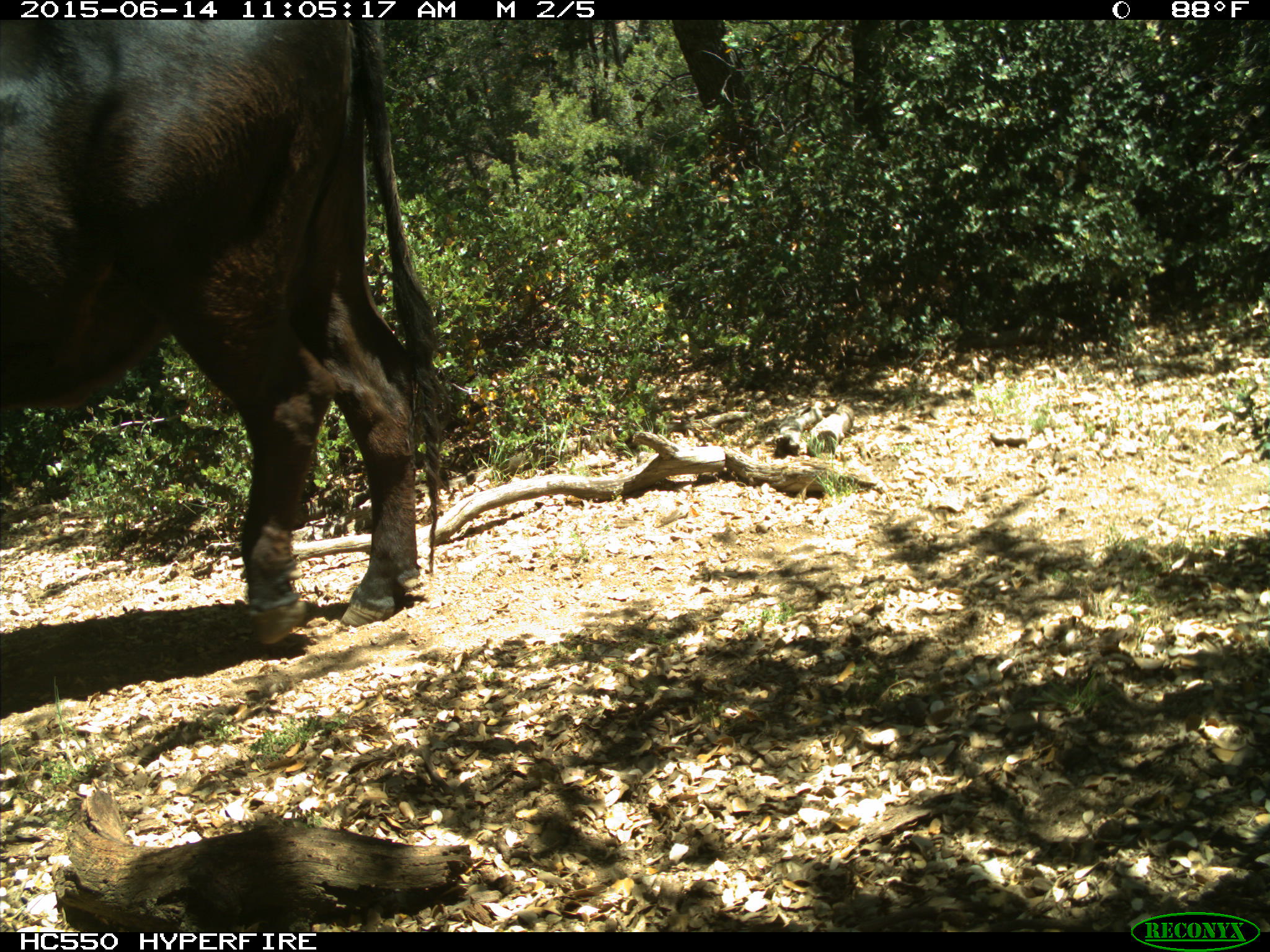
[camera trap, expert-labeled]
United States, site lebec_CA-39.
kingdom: Animalia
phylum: Chordata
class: Mammalia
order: Artiodactyla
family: Bovidae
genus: Bos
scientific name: Bos taurus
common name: domestic cow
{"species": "Bos taurus (domestic cow)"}